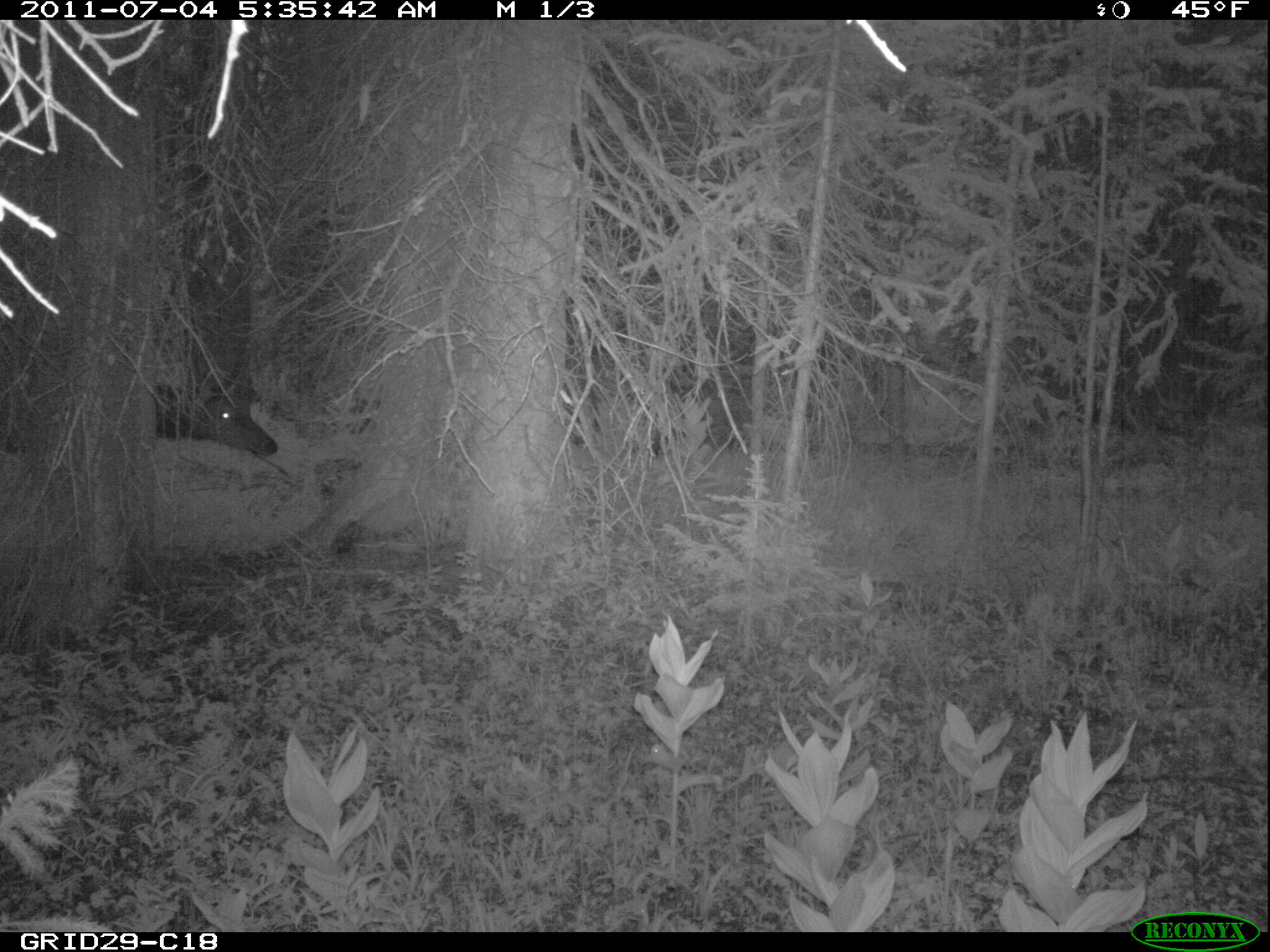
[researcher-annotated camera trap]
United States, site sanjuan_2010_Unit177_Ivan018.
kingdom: Animalia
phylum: Chordata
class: Mammalia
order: Artiodactyla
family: Cervidae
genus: Cervus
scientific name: Cervus elaphus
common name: red deer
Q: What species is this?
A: Cervus elaphus (red deer).